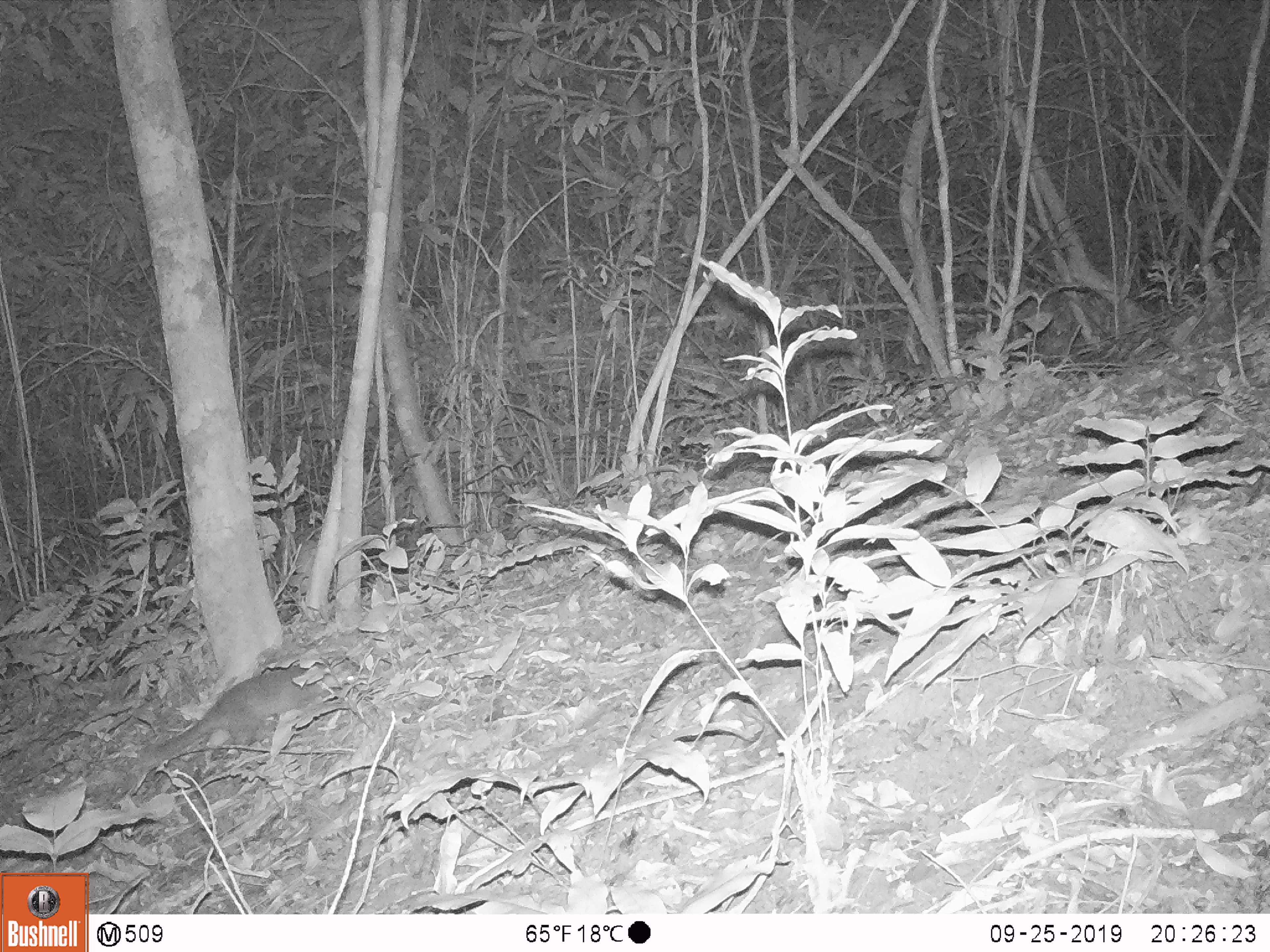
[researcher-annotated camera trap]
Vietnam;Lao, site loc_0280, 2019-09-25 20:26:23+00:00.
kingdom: Animalia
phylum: Chordata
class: Mammalia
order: Carnivora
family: Mustelidae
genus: Melogale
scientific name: Melogale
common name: ferret badger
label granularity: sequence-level